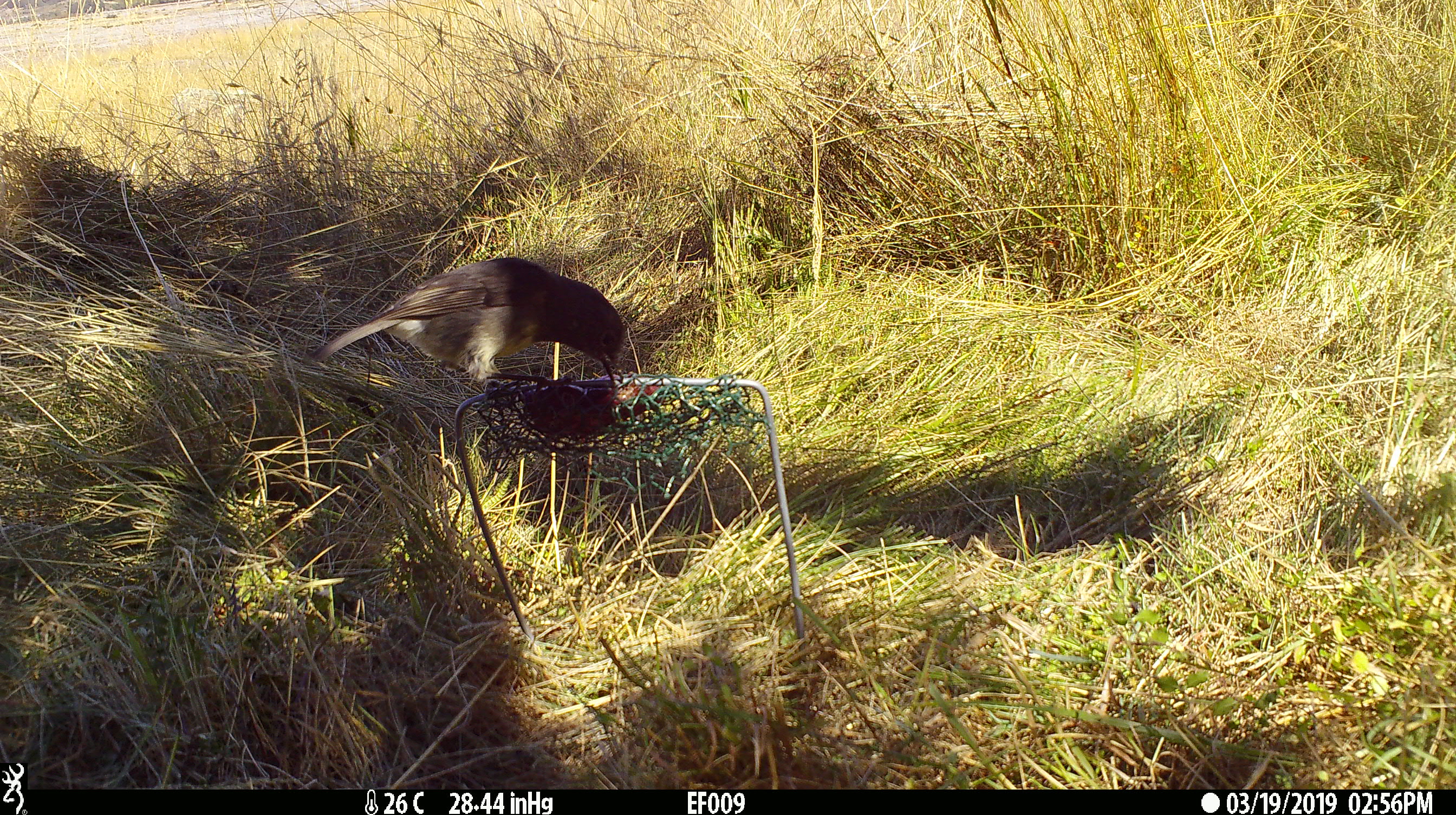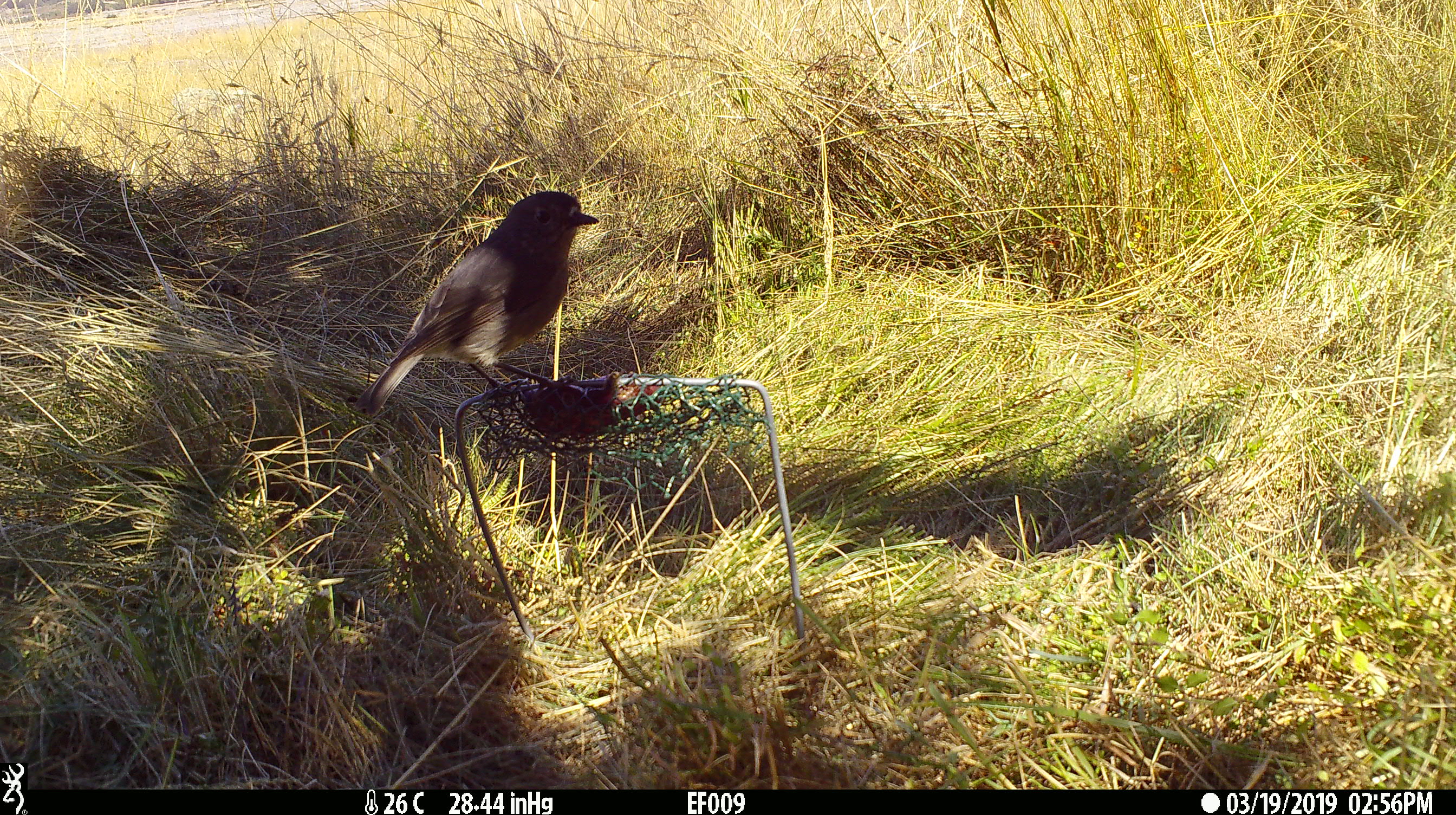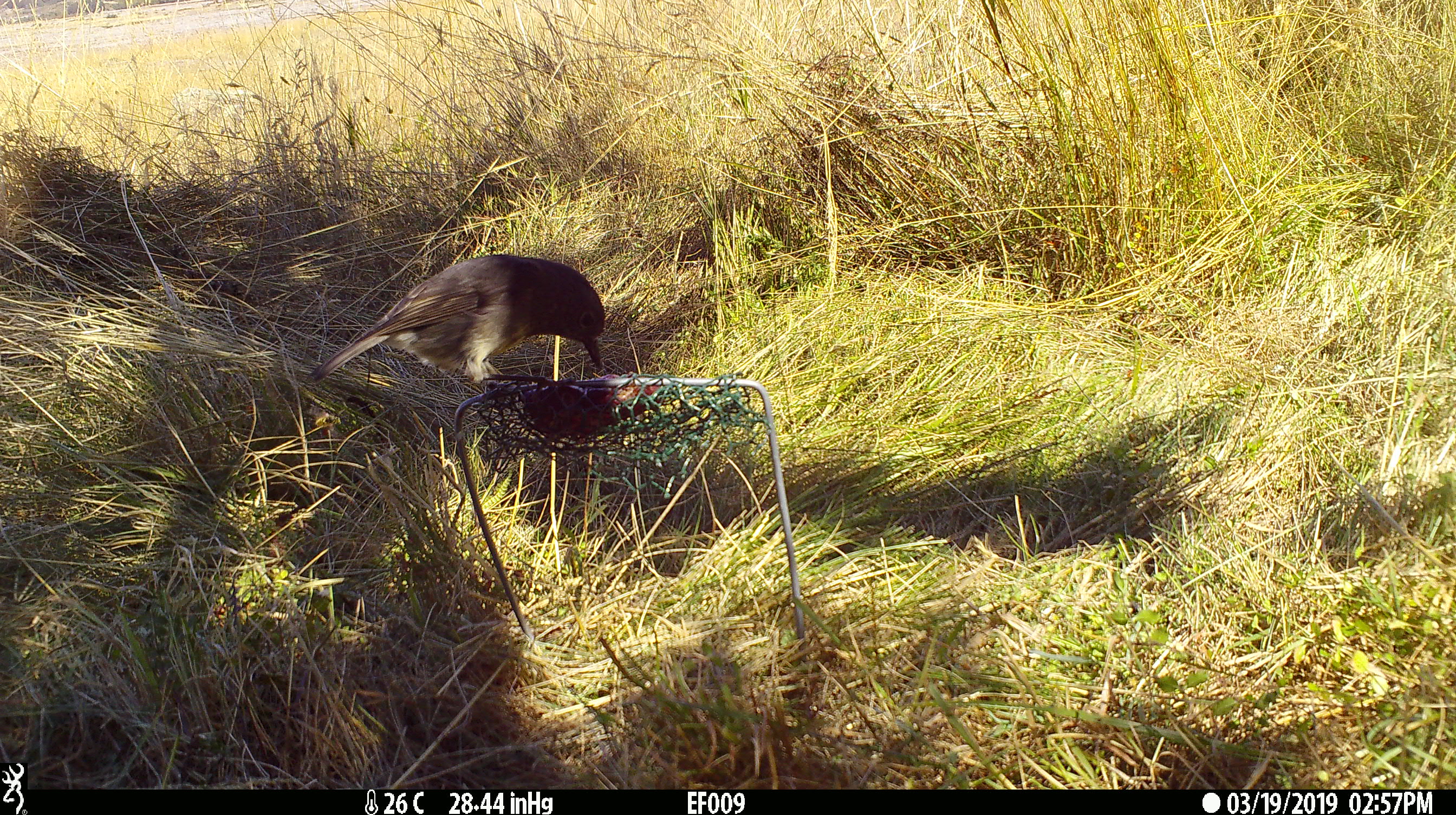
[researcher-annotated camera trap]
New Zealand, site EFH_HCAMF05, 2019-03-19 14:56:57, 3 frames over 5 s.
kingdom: Animalia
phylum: Chordata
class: Aves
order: Passeriformes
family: Petroicidae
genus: Petroica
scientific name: Petroica australis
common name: new zealand robin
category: robin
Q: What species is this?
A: Robin (new zealand robin) (Petroica australis).